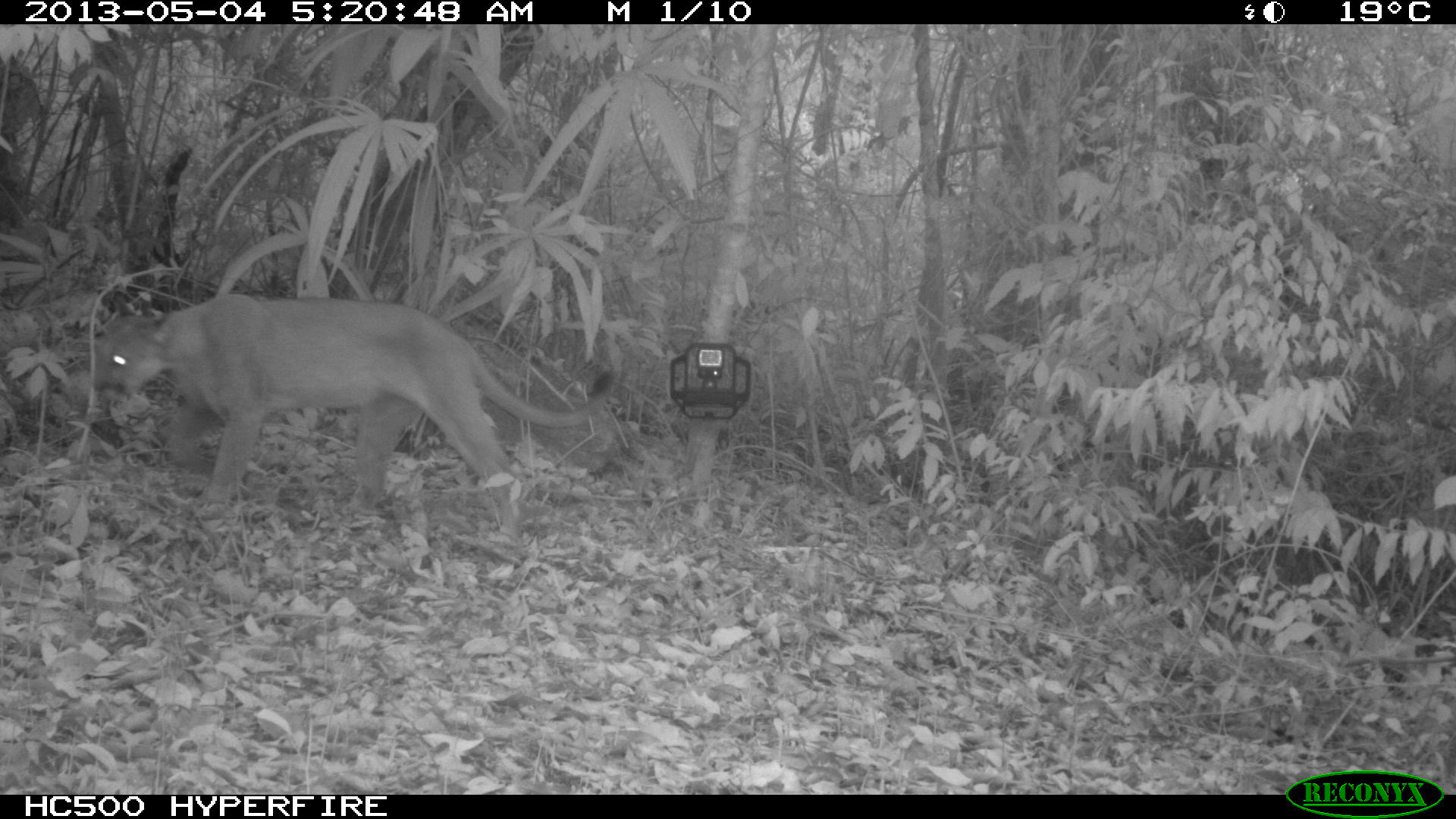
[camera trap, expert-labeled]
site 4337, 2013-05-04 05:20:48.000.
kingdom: Animalia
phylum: Chordata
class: Mammalia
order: Carnivora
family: Felidae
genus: Puma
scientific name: Puma concolor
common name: mountain lion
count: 1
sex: male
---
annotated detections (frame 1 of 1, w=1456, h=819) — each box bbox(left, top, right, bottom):
puma concolor: bbox(88, 293, 620, 547)